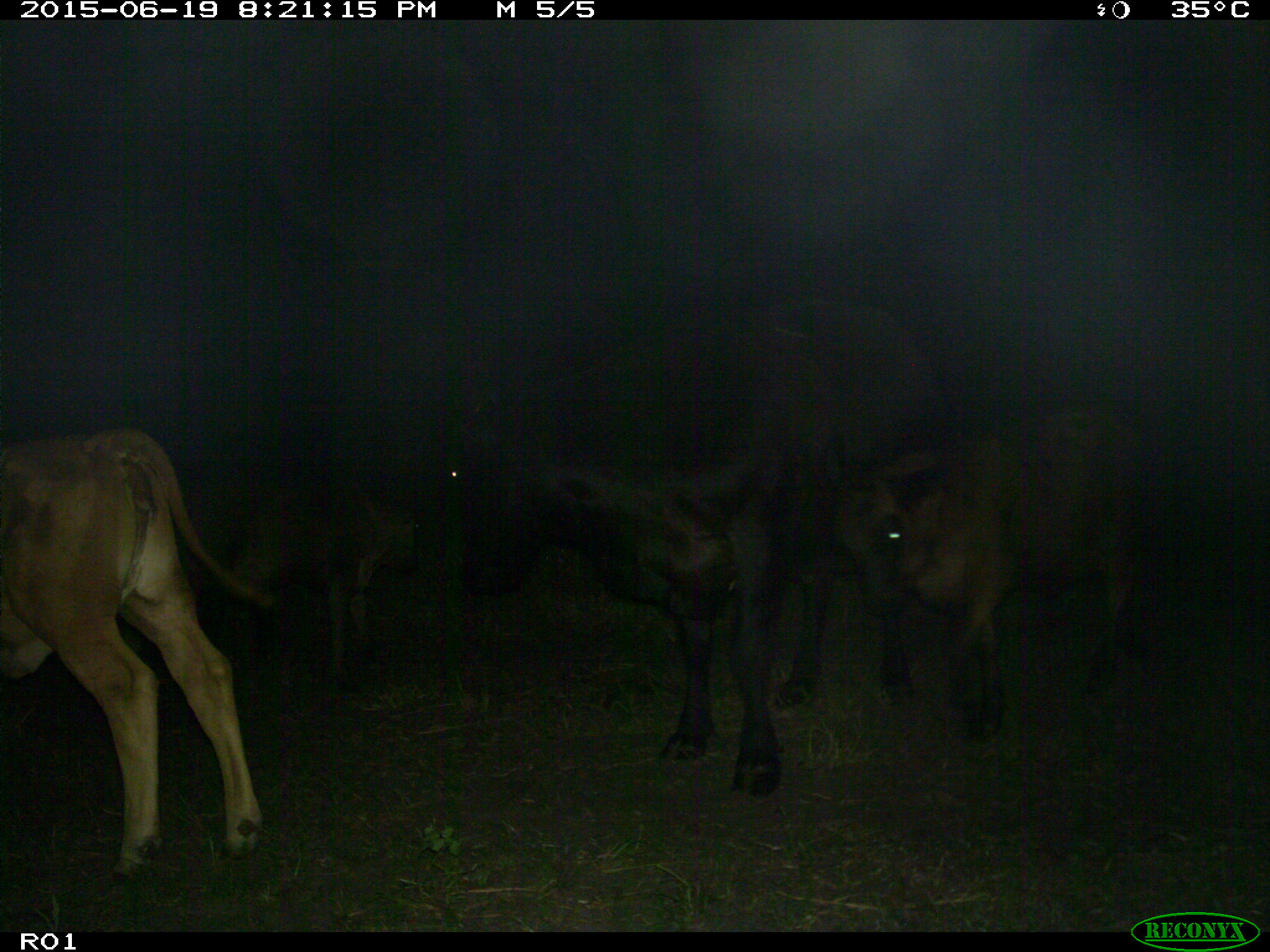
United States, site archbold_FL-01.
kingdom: Animalia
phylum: Chordata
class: Mammalia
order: Artiodactyla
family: Bovidae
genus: Bos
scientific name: Bos taurus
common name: domestic cow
Bos taurus (domestic cow).